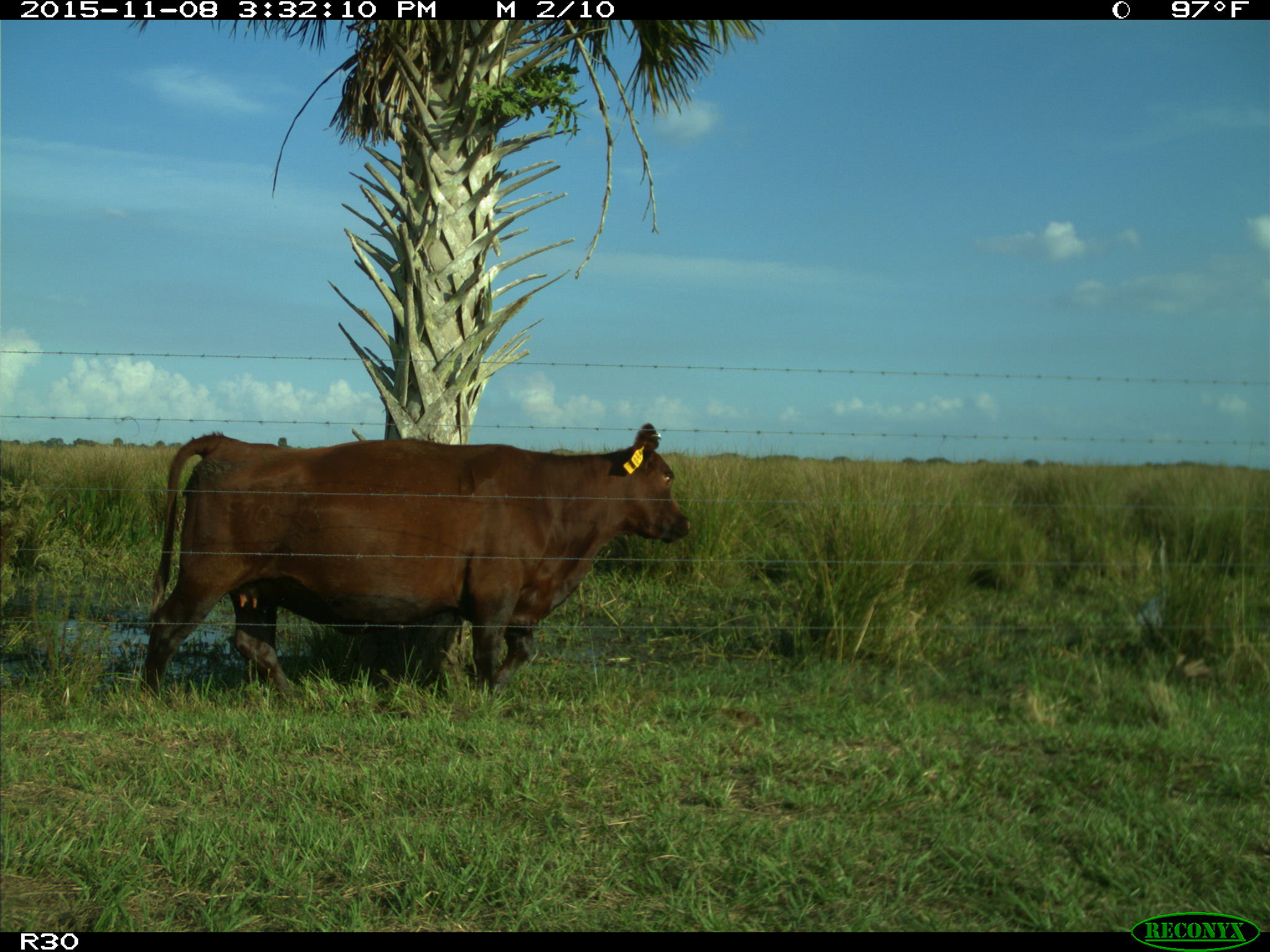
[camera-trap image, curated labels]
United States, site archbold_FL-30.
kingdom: Animalia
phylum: Chordata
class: Mammalia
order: Artiodactyla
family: Bovidae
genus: Bos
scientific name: Bos taurus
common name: domestic cow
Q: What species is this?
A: Bos taurus (domestic cow).